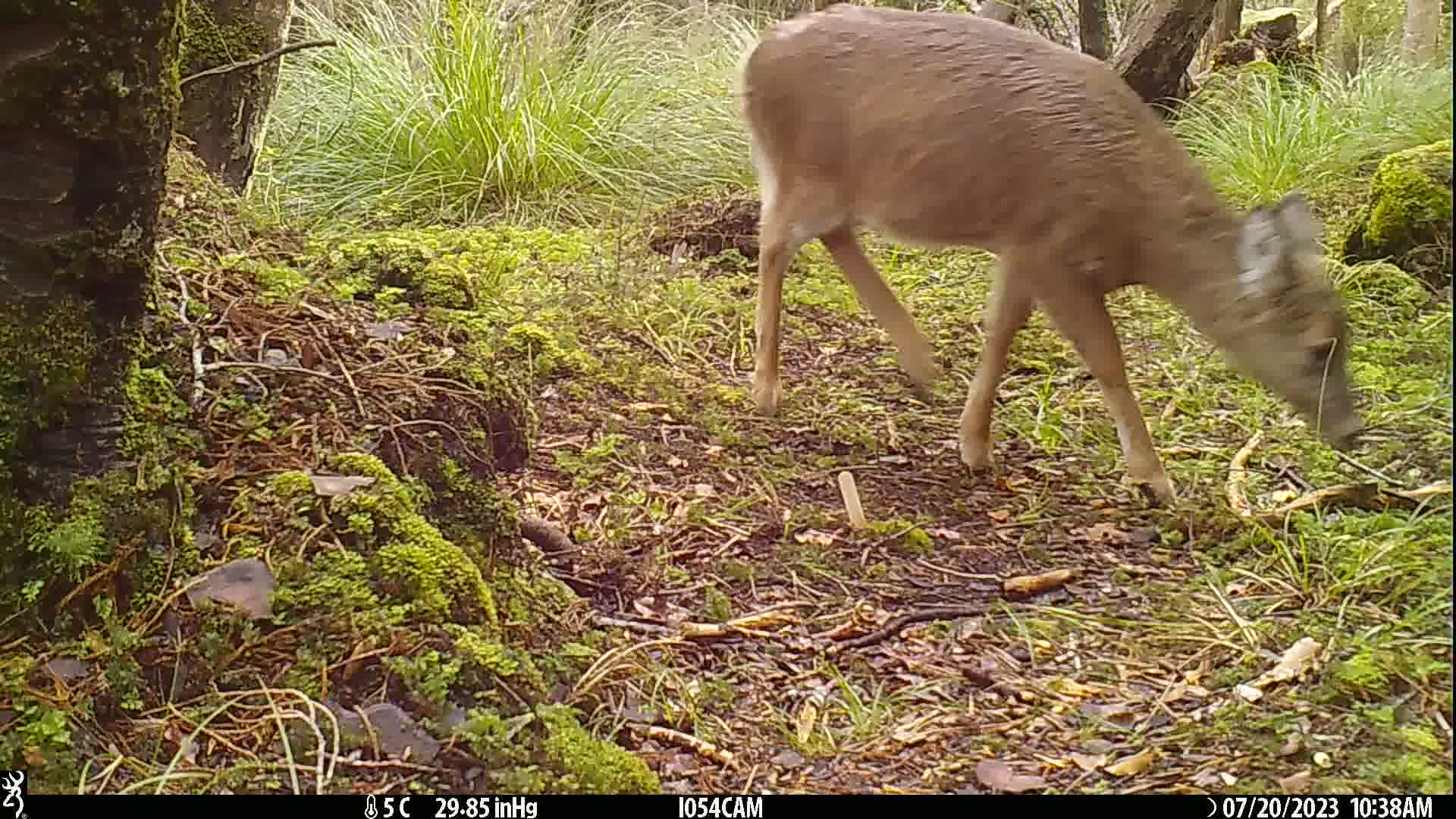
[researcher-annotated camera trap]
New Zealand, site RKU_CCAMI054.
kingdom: Animalia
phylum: Chordata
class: Mammalia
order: Artiodactyla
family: Cervidae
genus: Odocoileus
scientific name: Odocoileus virginianus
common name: white-tailed deer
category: white tailed deer